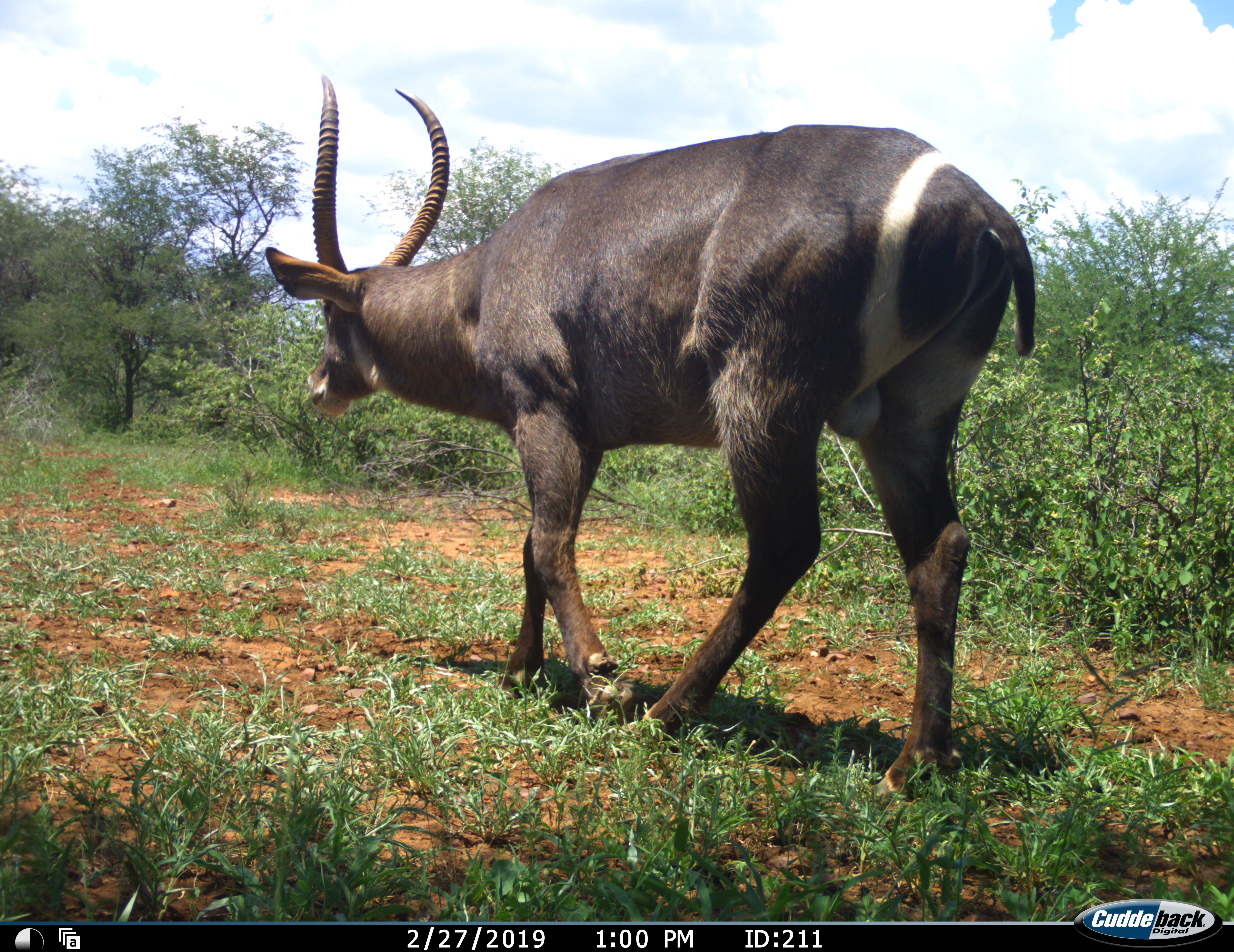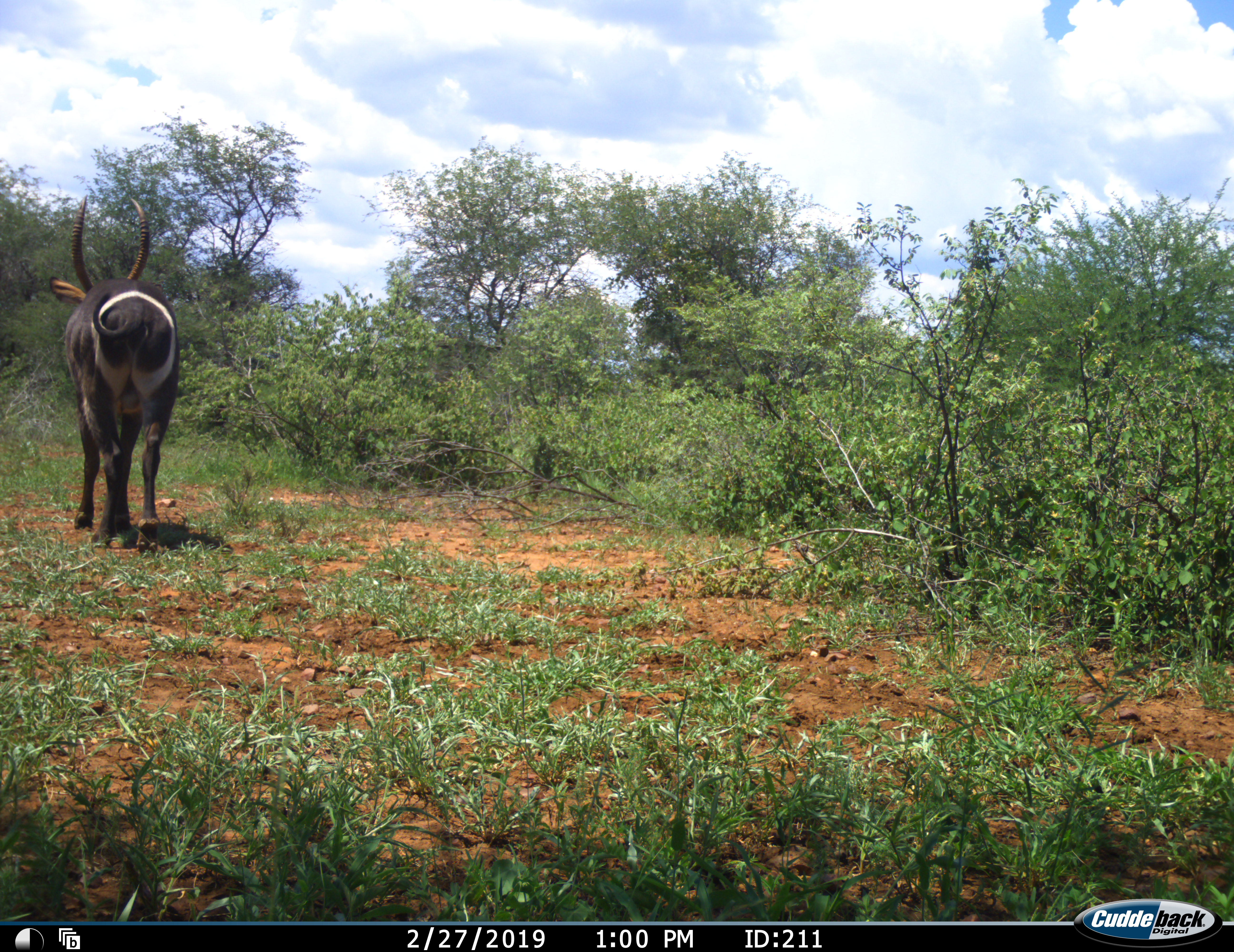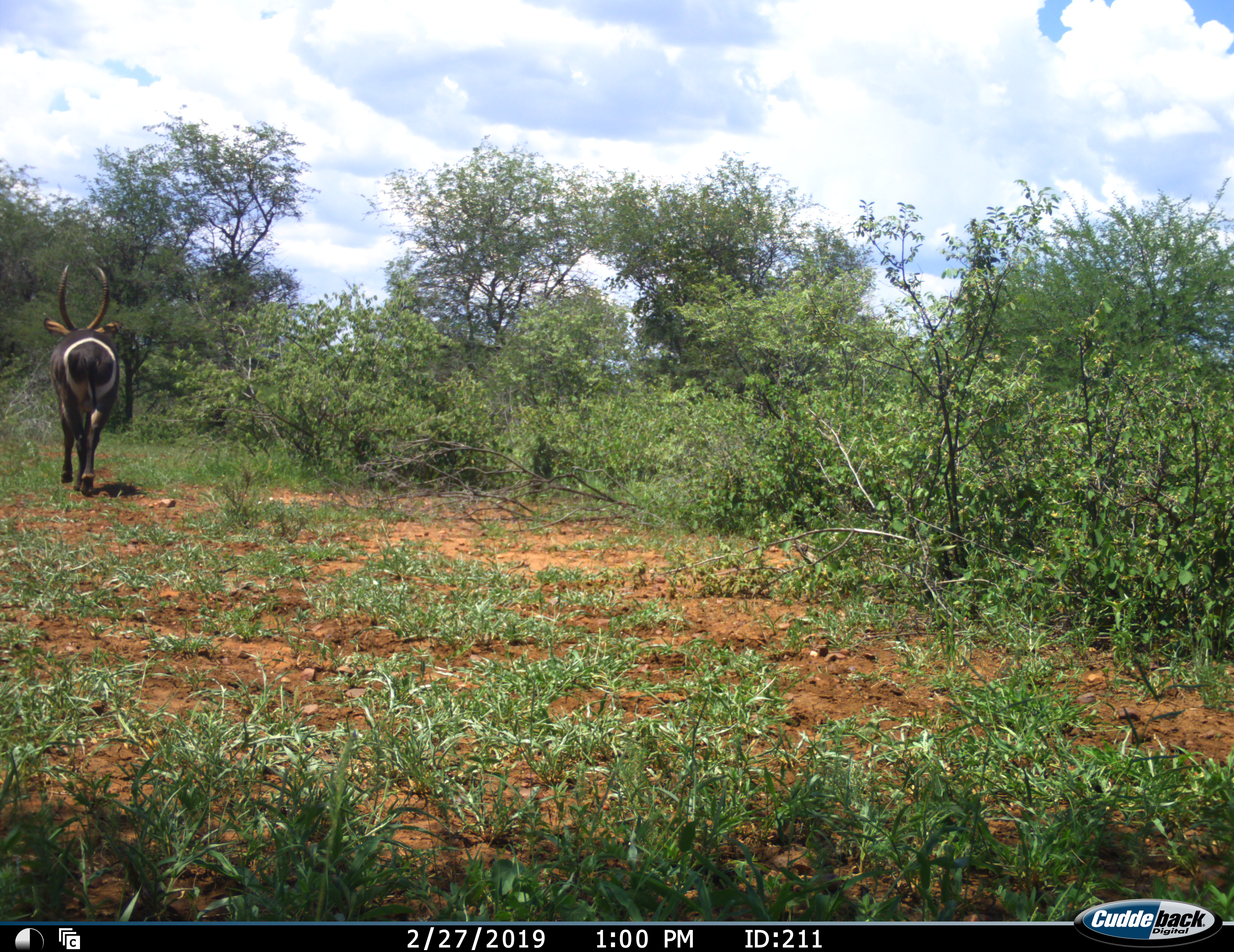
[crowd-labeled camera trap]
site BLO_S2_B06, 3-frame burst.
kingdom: Animalia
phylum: Chordata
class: Mammalia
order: Artiodactyla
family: Bovidae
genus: Kobus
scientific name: Kobus ellipsiprymnus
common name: waterbuck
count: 1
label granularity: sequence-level